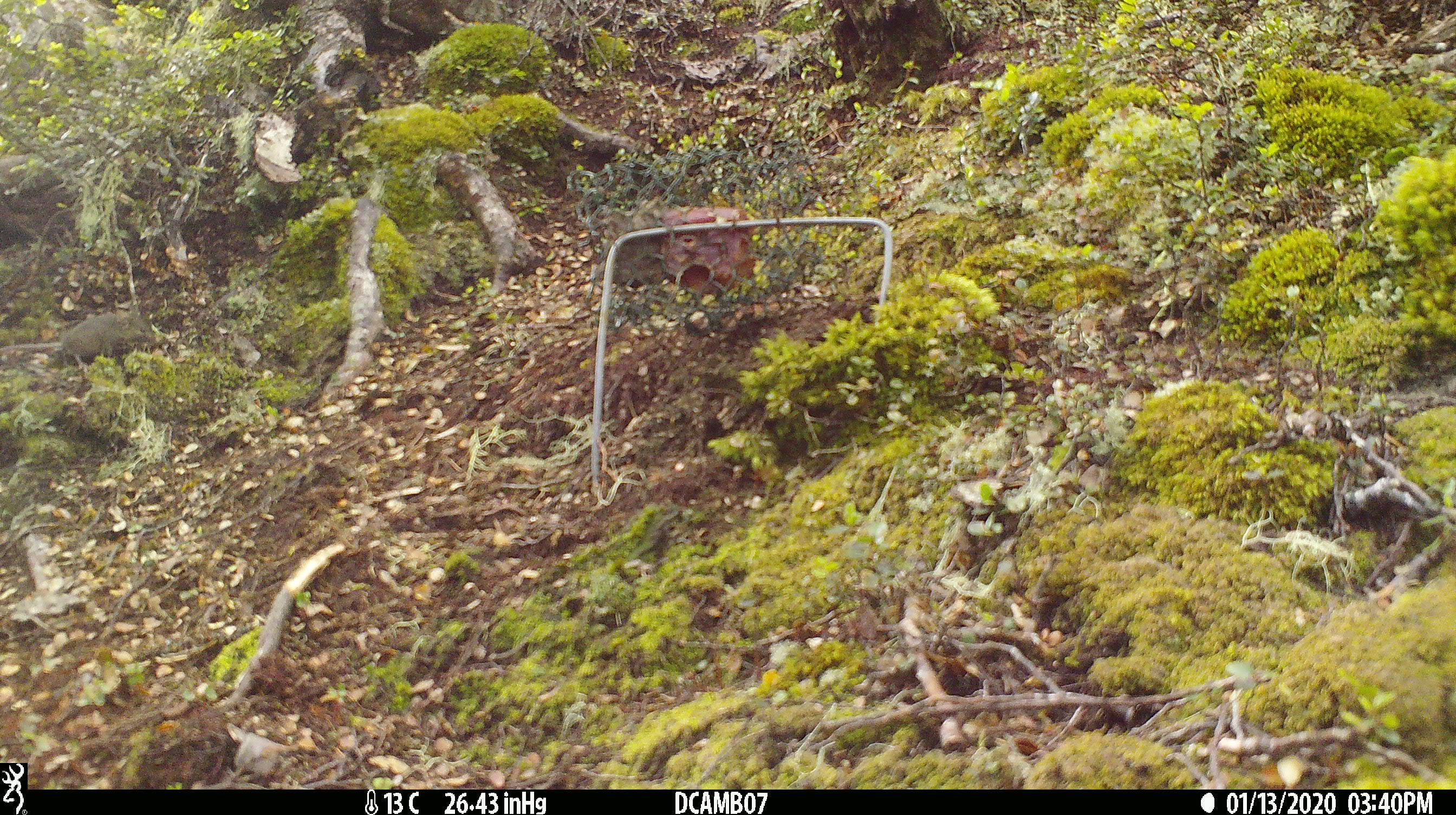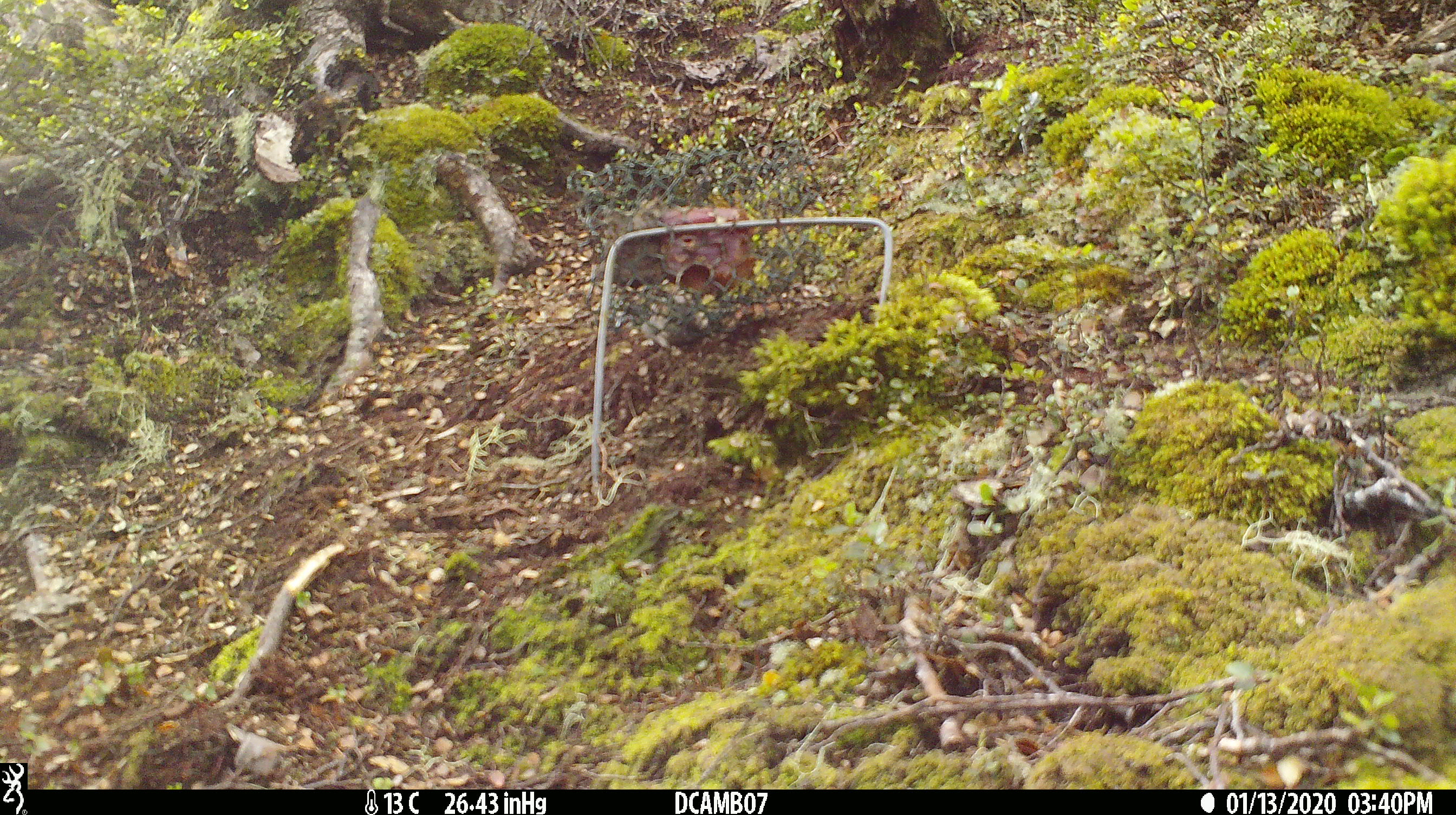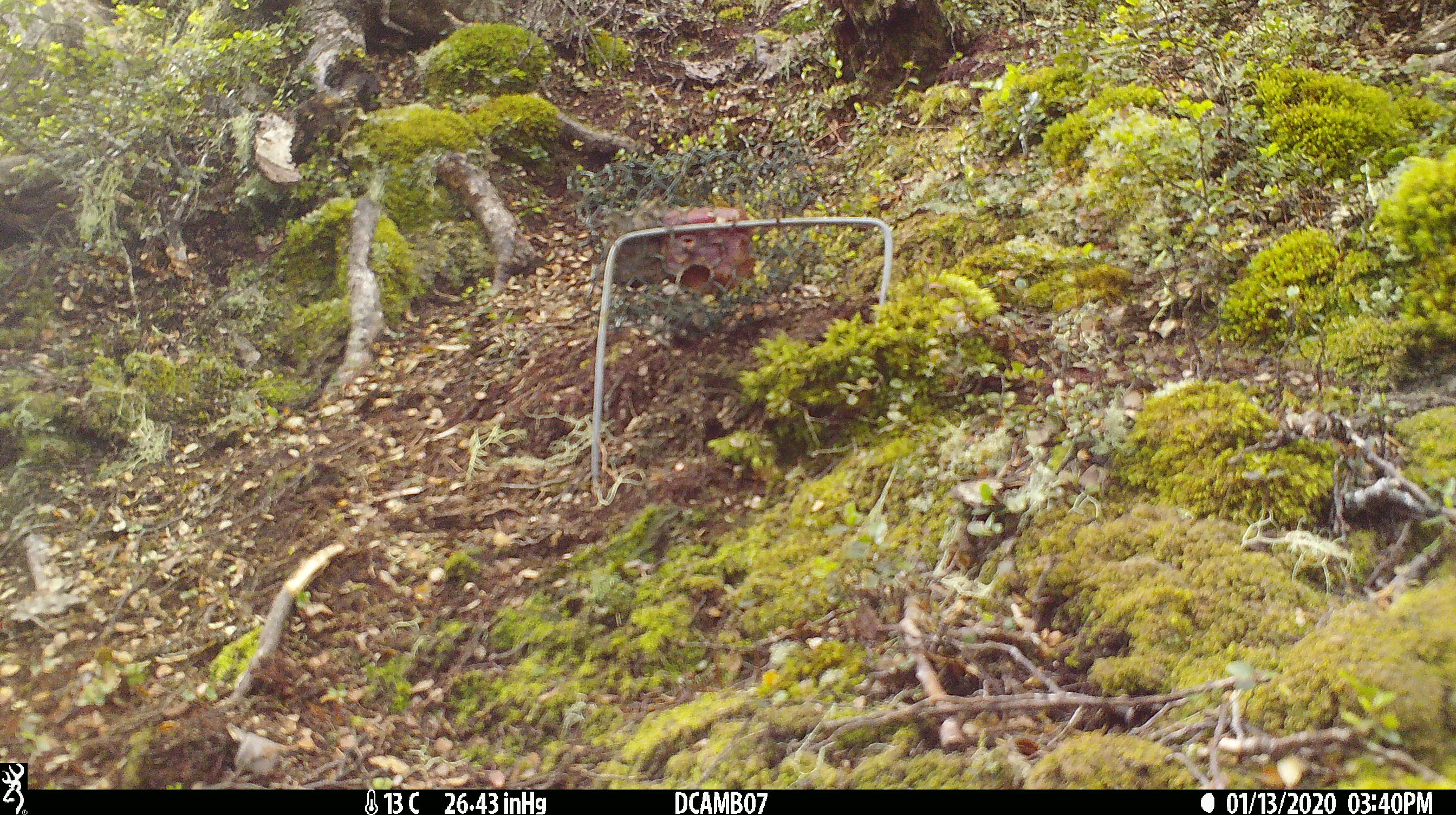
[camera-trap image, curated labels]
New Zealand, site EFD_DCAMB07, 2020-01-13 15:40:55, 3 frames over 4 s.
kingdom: Animalia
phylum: Chordata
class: Mammalia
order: Rodentia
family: Muridae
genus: Mus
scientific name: Mus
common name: mouse